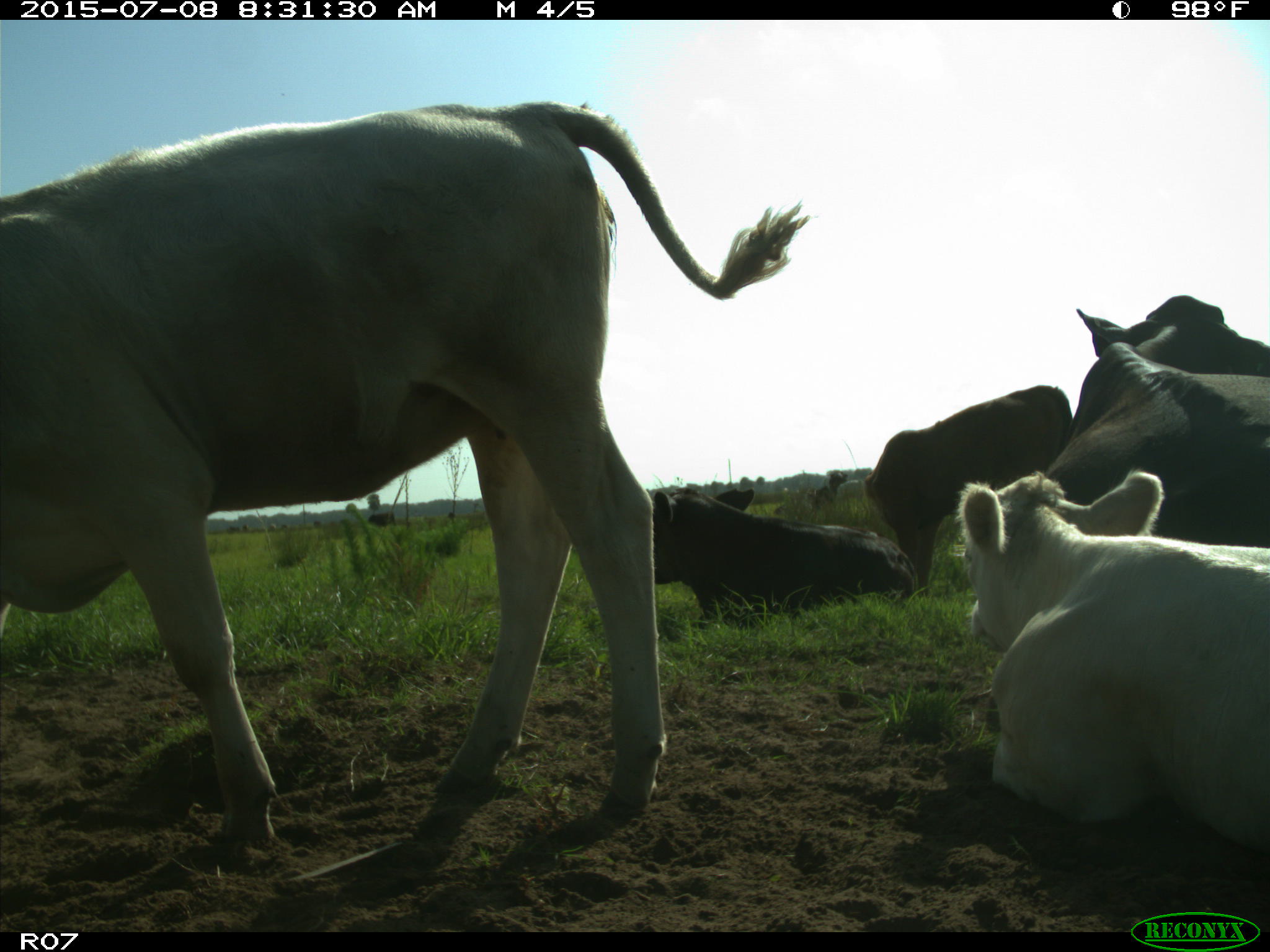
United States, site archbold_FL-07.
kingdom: Animalia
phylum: Chordata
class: Mammalia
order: Artiodactyla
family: Bovidae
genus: Bos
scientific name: Bos taurus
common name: domestic cow